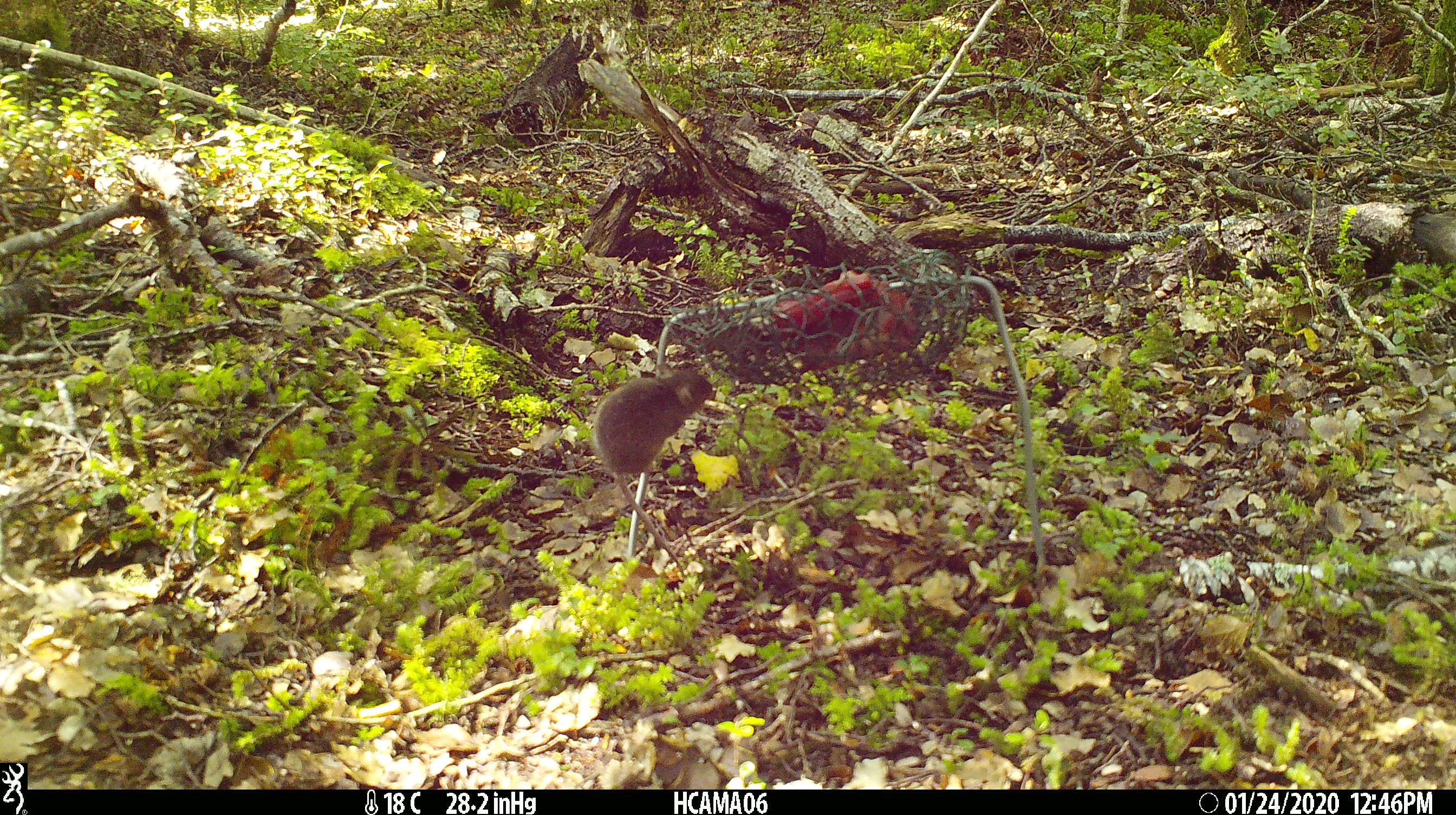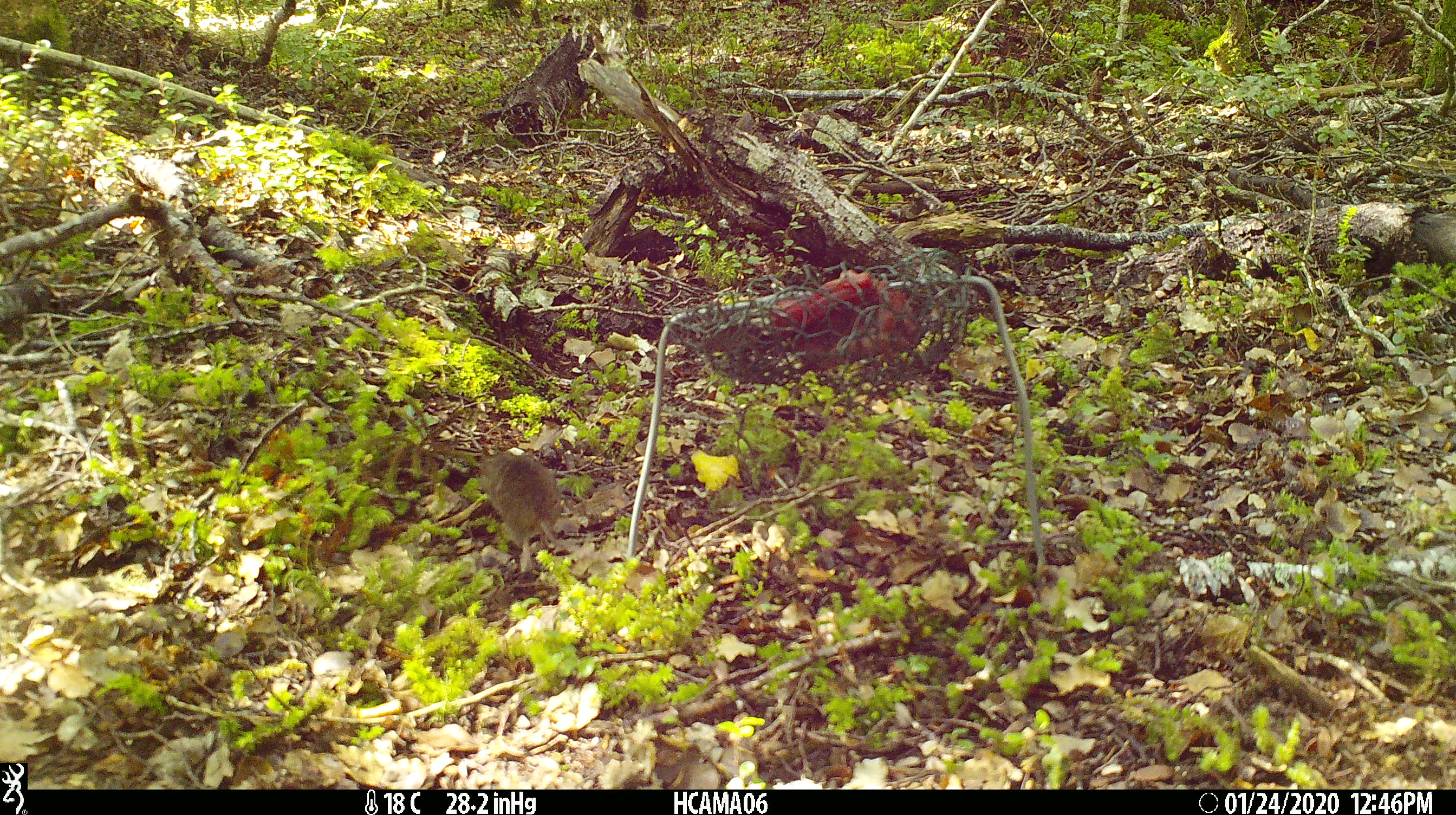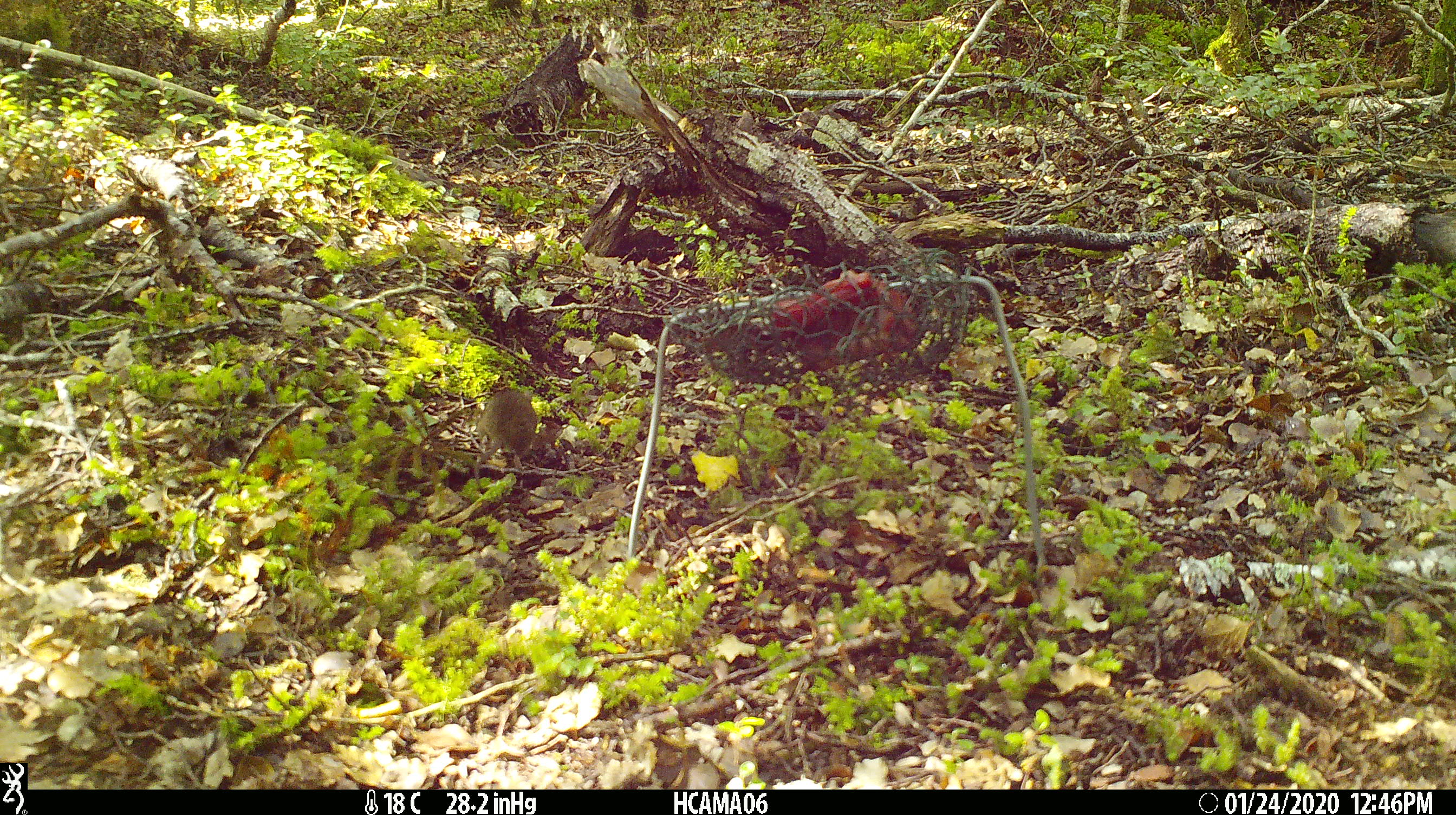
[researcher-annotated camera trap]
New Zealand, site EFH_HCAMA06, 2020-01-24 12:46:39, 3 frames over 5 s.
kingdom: Animalia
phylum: Chordata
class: Mammalia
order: Rodentia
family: Muridae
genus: Mus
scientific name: Mus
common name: mouse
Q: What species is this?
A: Mouse (Mus).